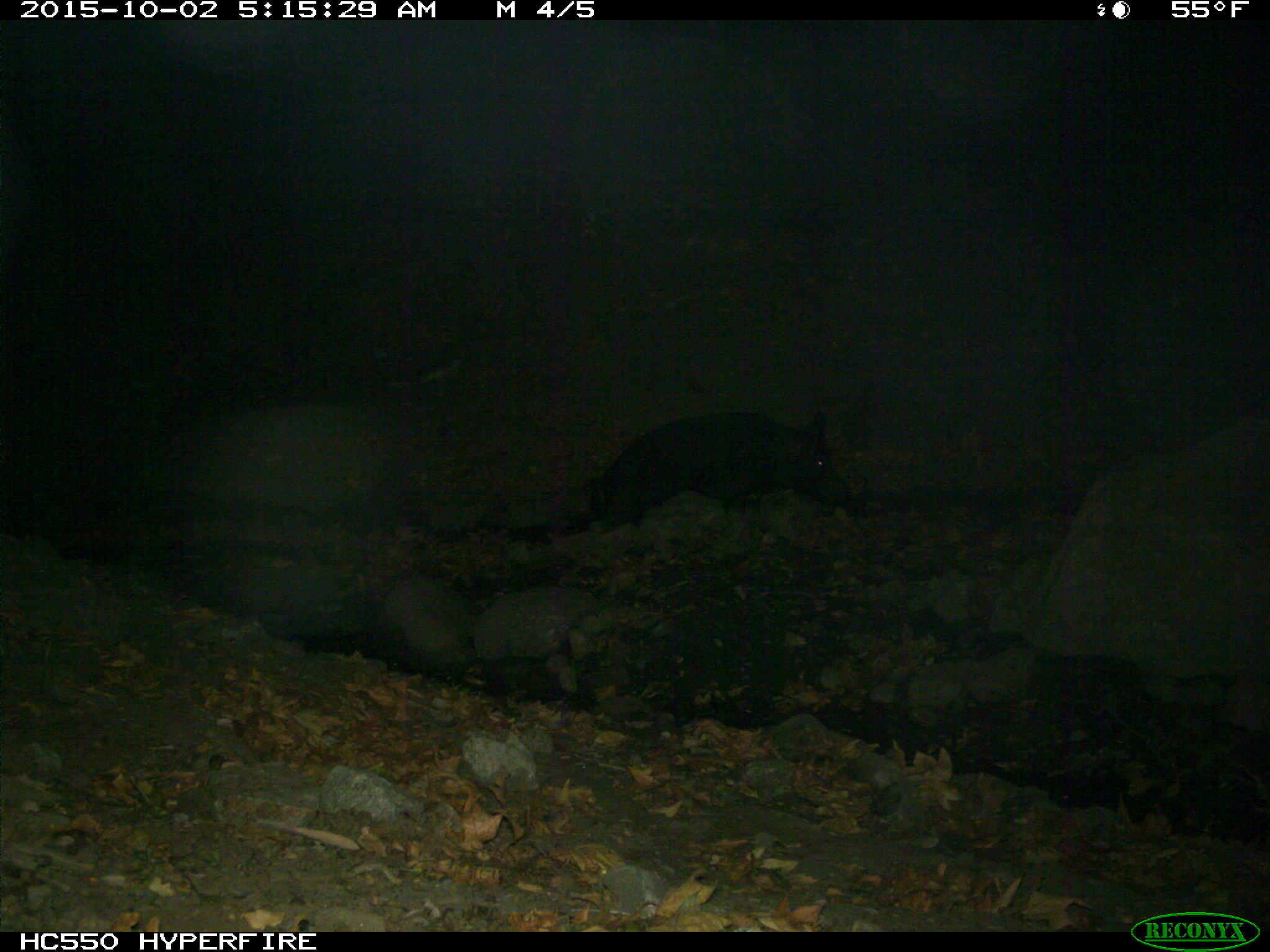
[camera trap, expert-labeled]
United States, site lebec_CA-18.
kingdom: Animalia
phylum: Chordata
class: Mammalia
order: Artiodactyla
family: Suidae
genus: Sus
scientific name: Sus scrofa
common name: wild boar